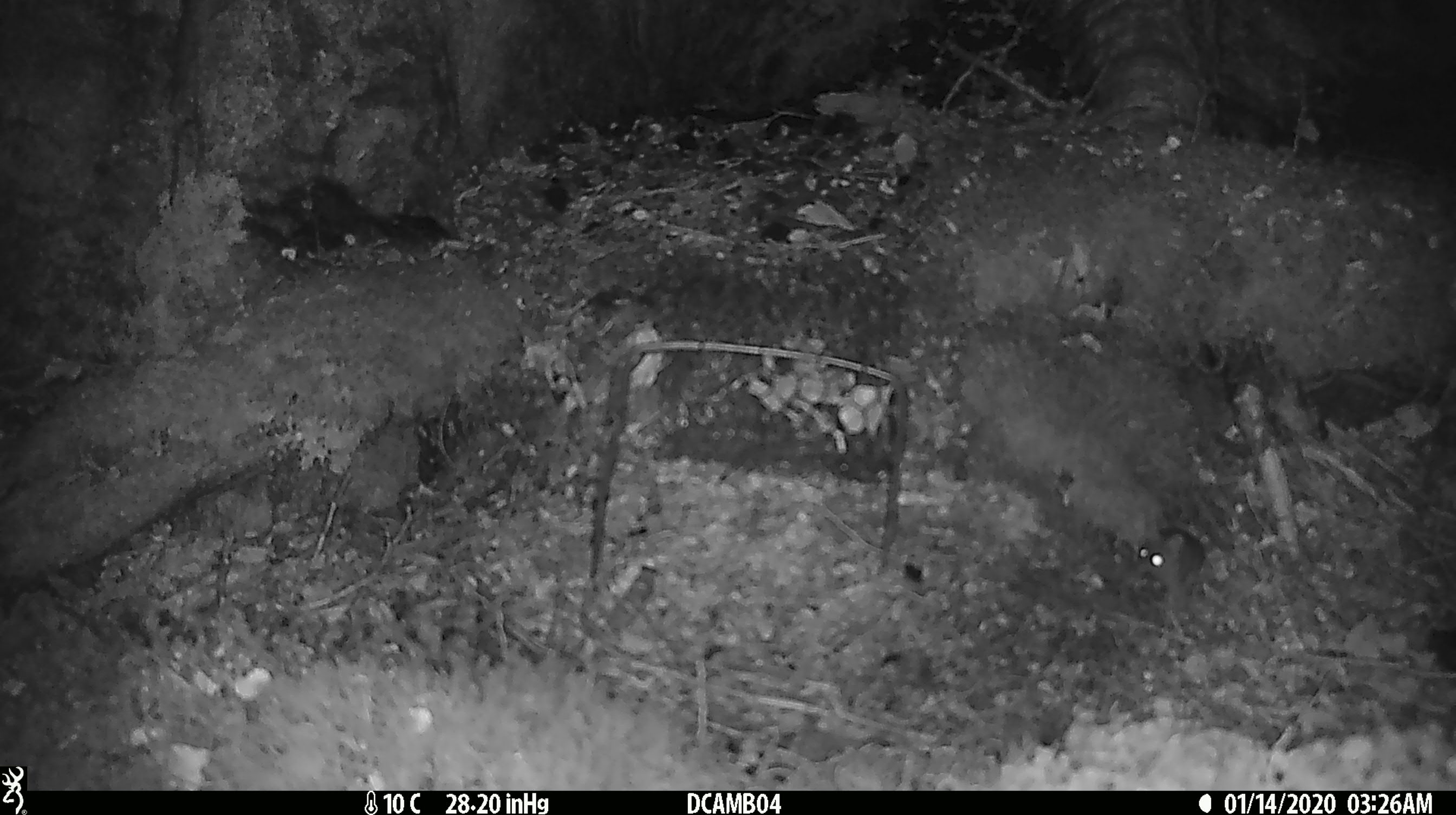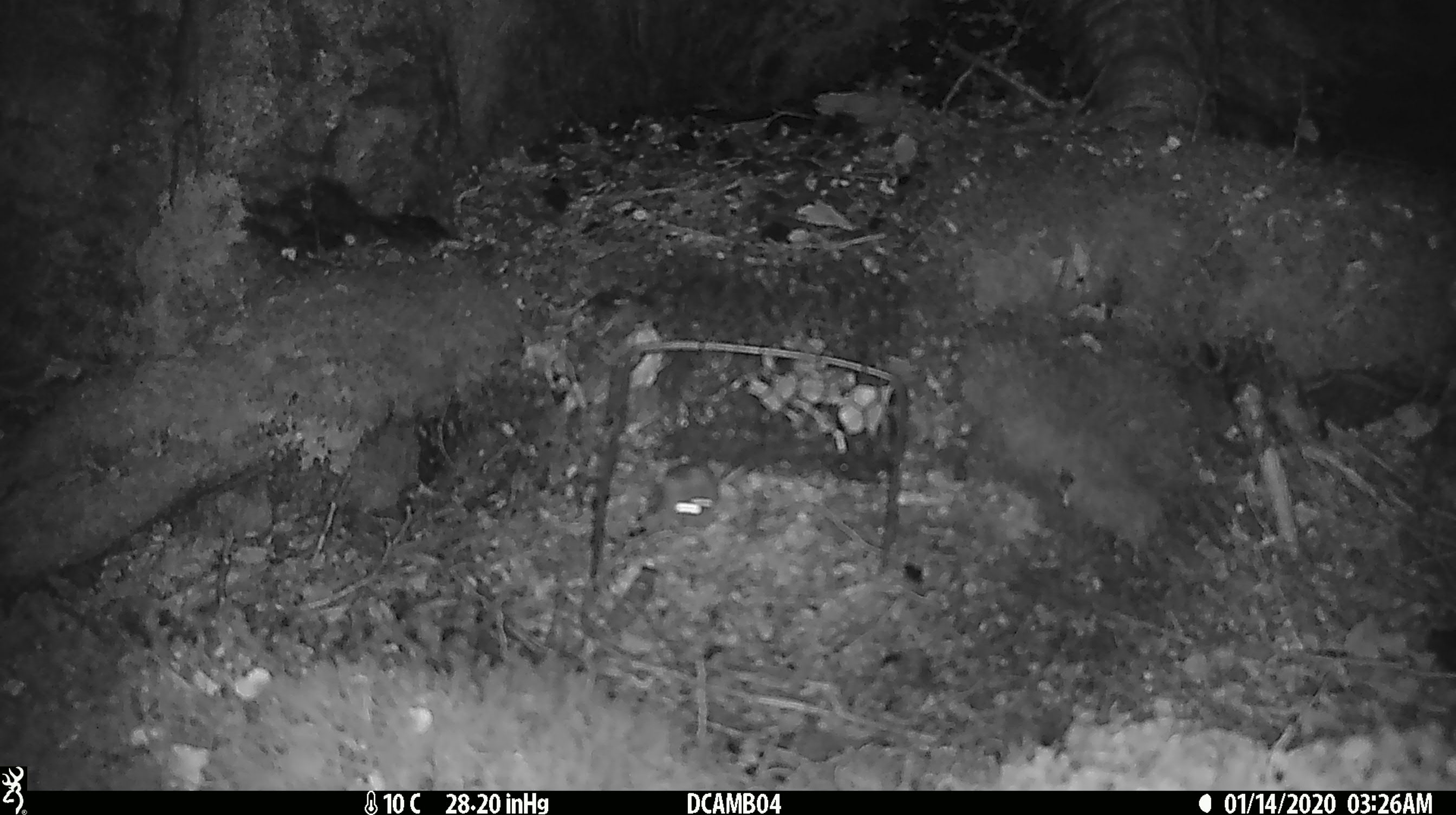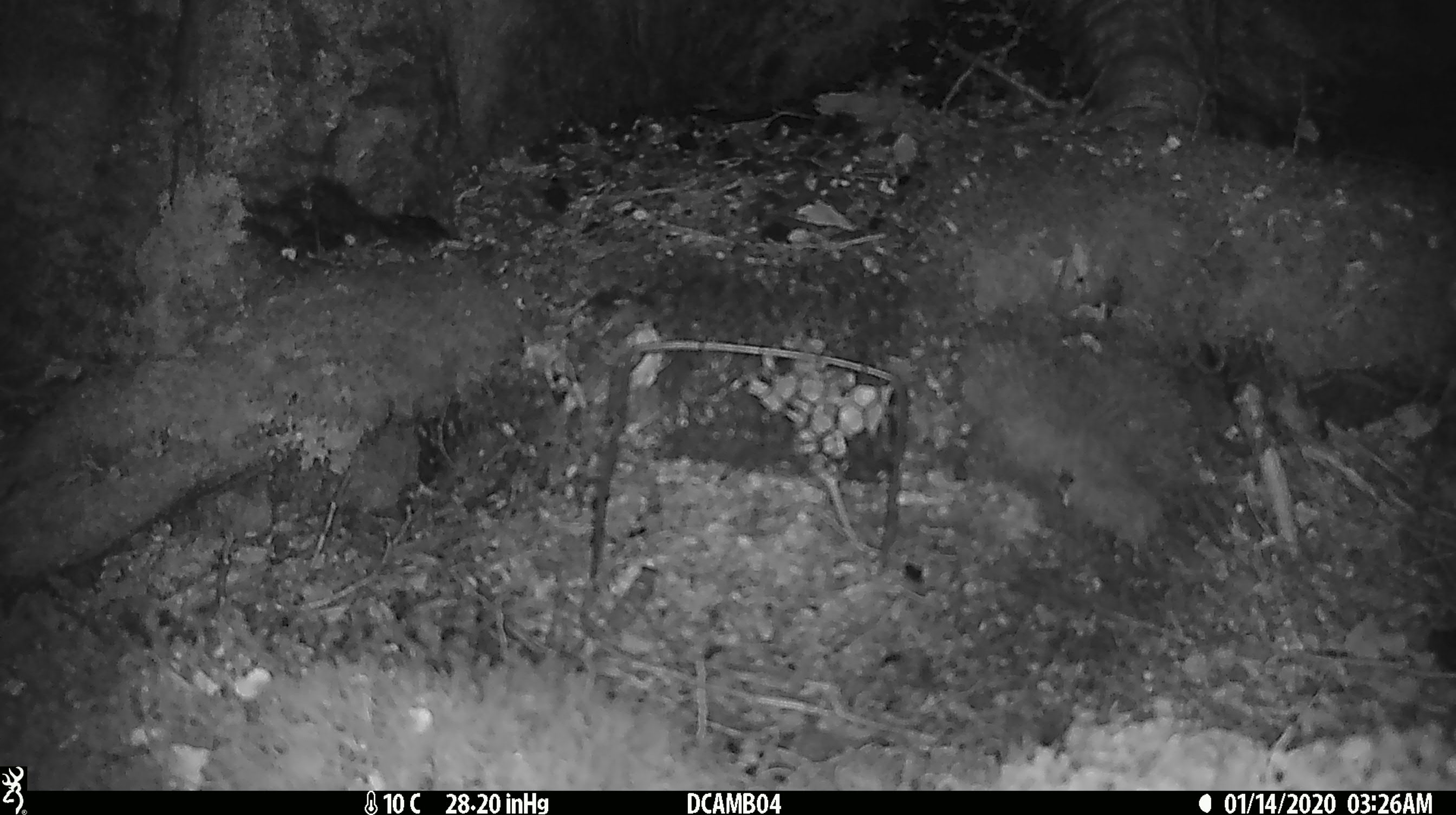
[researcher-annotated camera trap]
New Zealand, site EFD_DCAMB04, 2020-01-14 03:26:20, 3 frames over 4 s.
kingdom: Animalia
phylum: Chordata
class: Mammalia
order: Rodentia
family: Muridae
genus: Mus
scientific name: Mus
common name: mouse